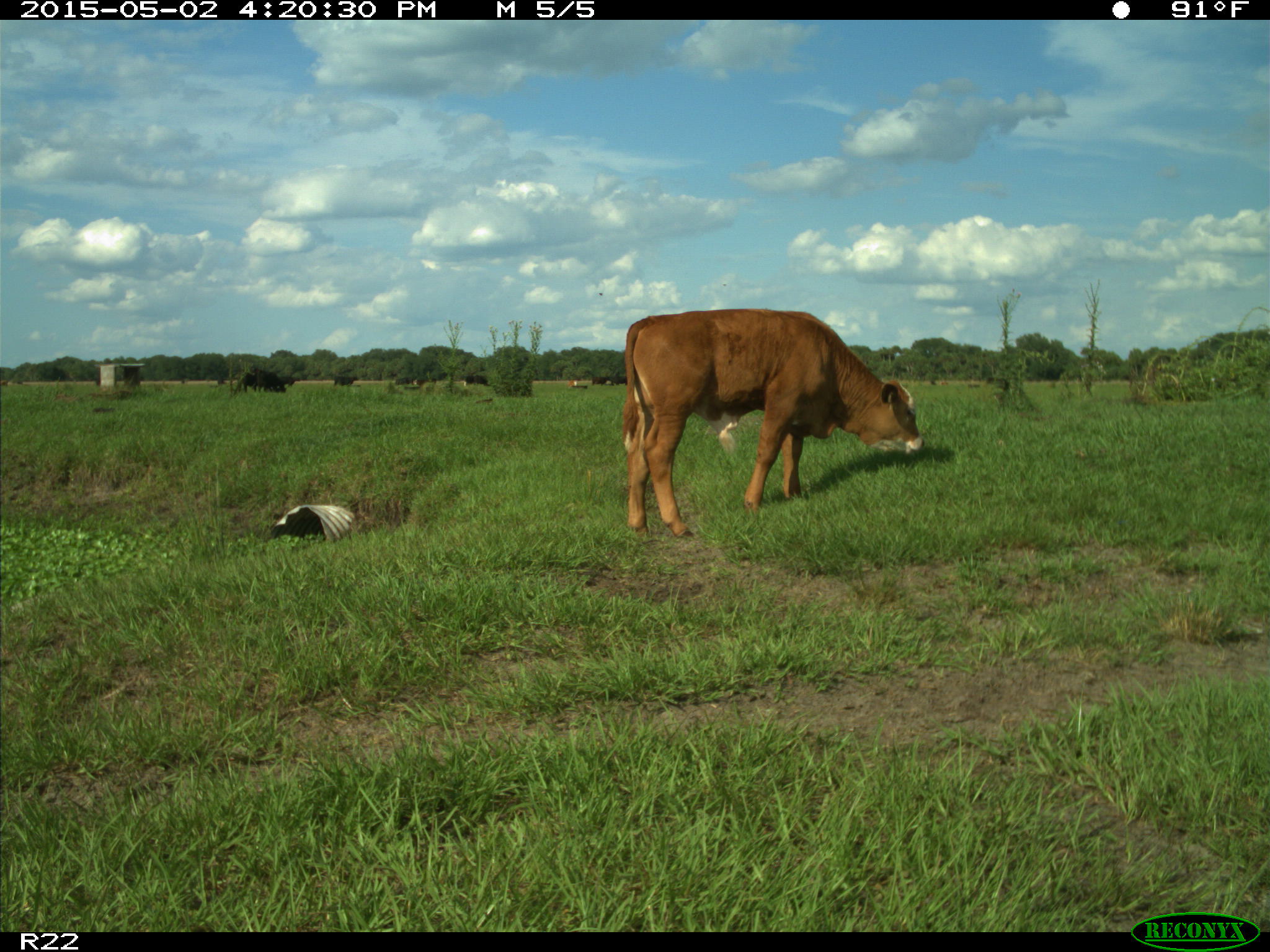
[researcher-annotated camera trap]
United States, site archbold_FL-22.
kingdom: Animalia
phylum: Chordata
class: Mammalia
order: Artiodactyla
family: Bovidae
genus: Bos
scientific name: Bos taurus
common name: domestic cow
Bos taurus (domestic cow).